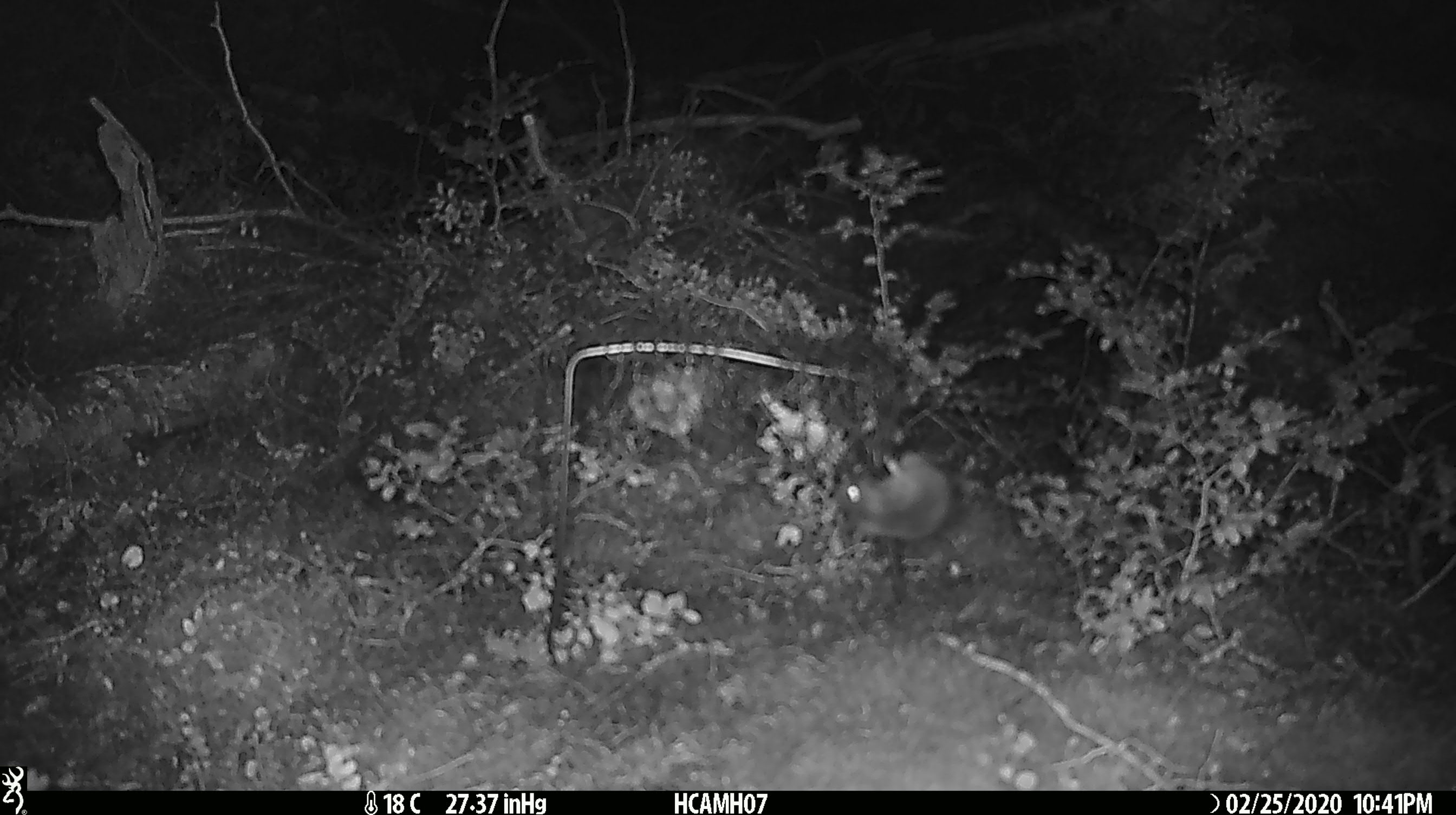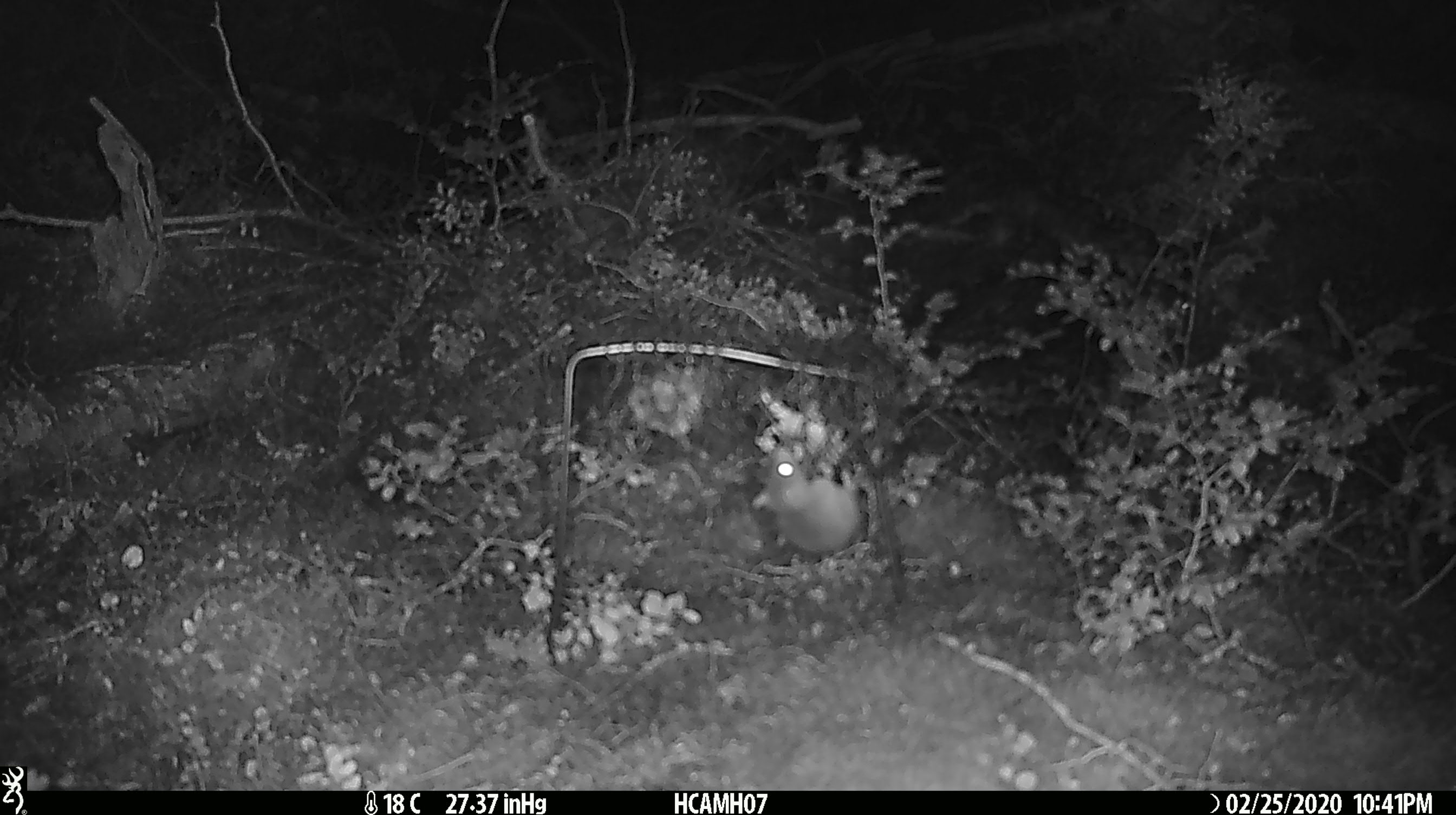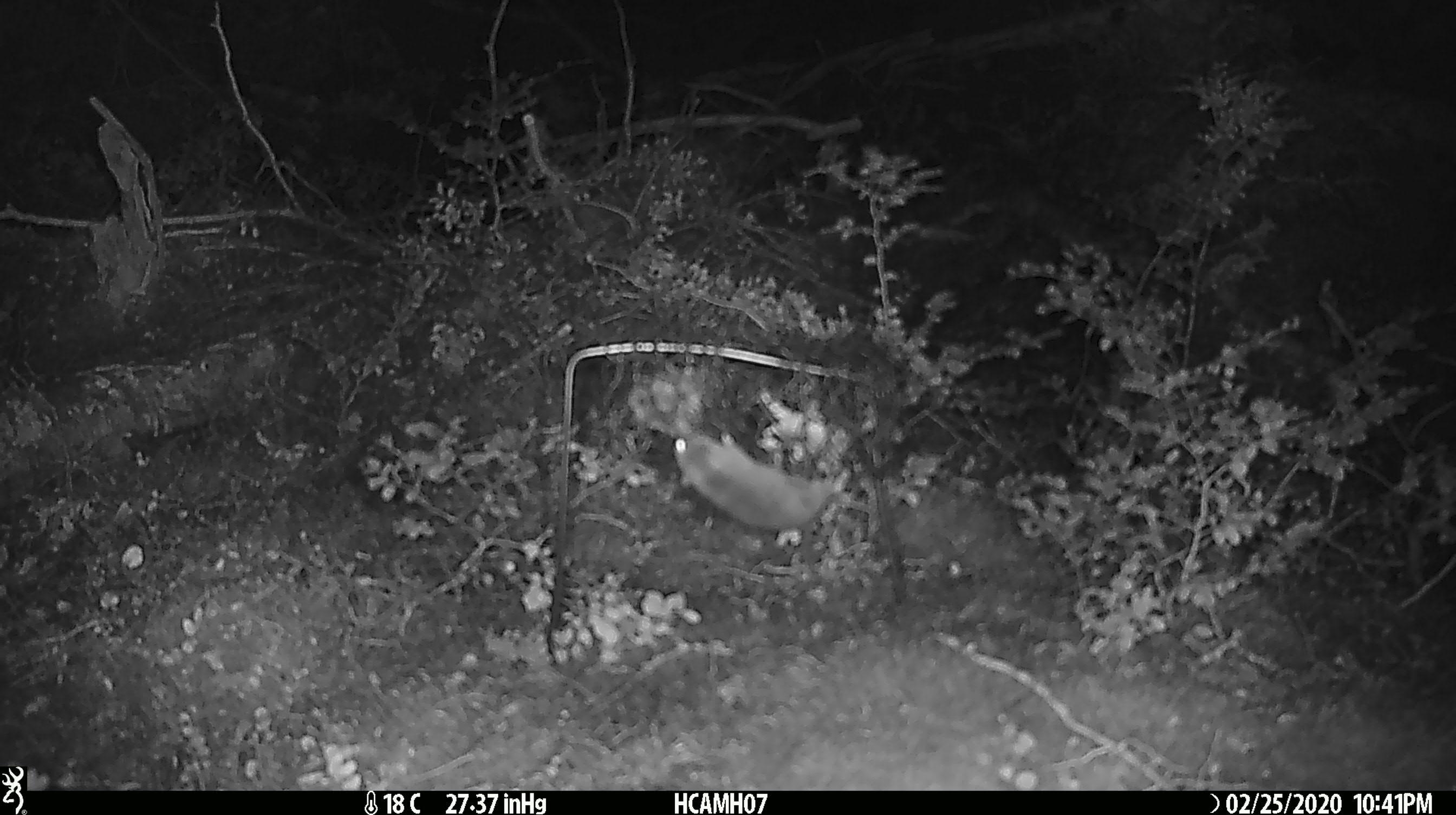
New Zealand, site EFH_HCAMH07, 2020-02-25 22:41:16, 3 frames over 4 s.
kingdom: Animalia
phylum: Chordata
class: Mammalia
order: Rodentia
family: Muridae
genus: Mus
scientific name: Mus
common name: mouse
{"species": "mouse (Mus)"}